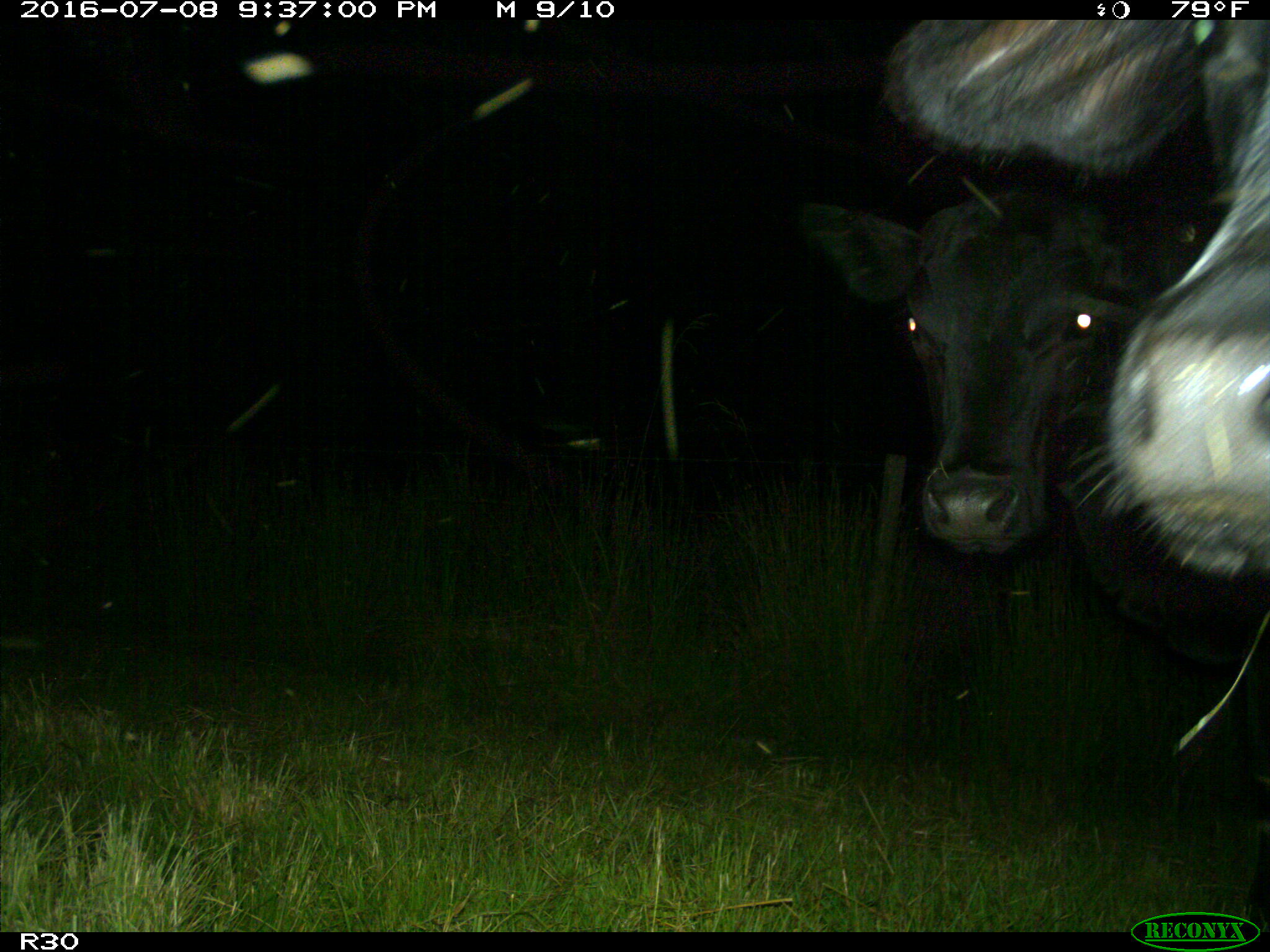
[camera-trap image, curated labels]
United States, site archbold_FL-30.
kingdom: Animalia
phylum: Chordata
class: Mammalia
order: Artiodactyla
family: Bovidae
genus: Bos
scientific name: Bos taurus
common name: domestic cow